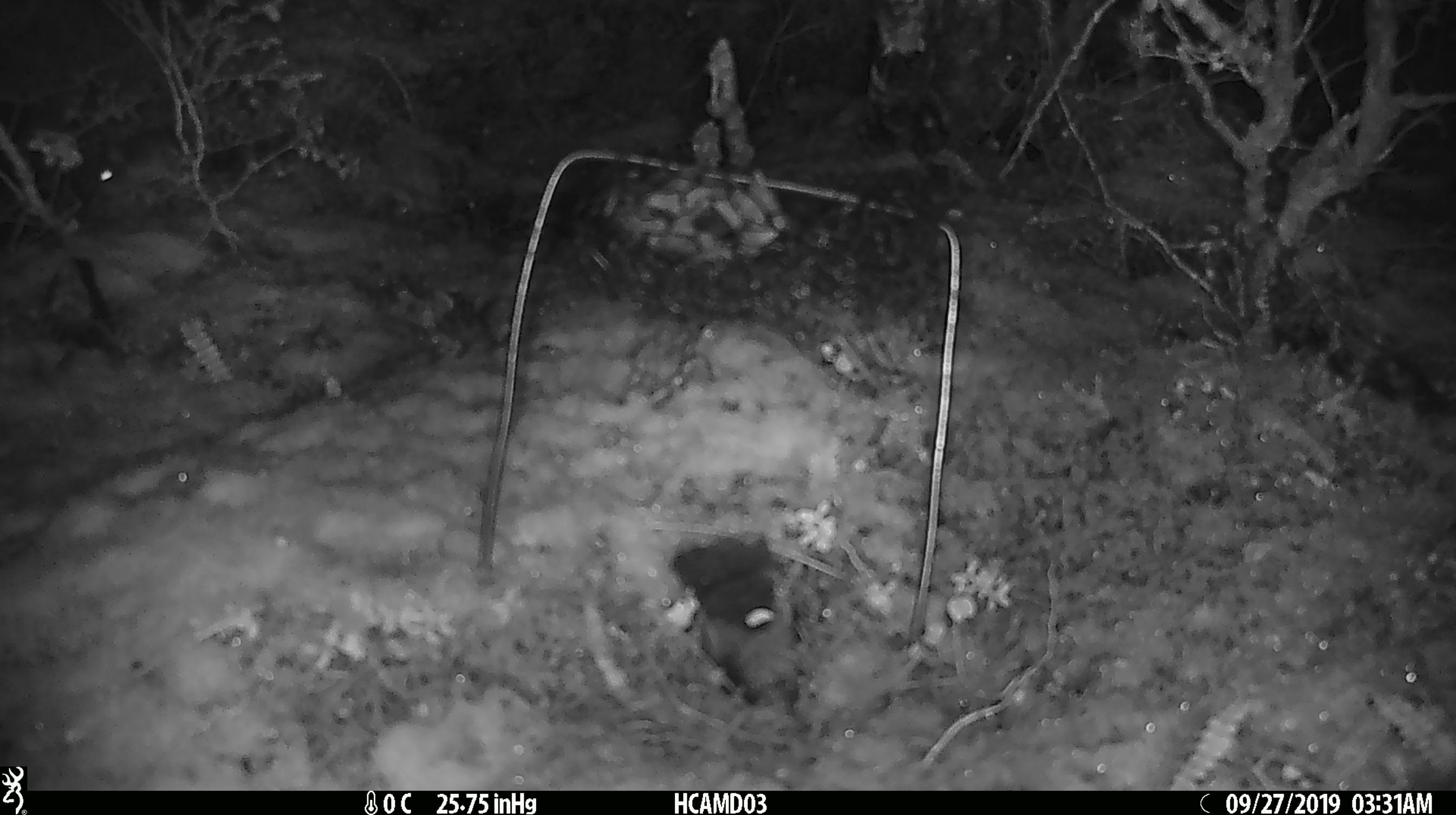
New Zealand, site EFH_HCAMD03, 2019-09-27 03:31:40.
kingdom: Animalia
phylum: Chordata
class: Mammalia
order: Rodentia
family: Muridae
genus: Mus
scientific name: Mus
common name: mouse